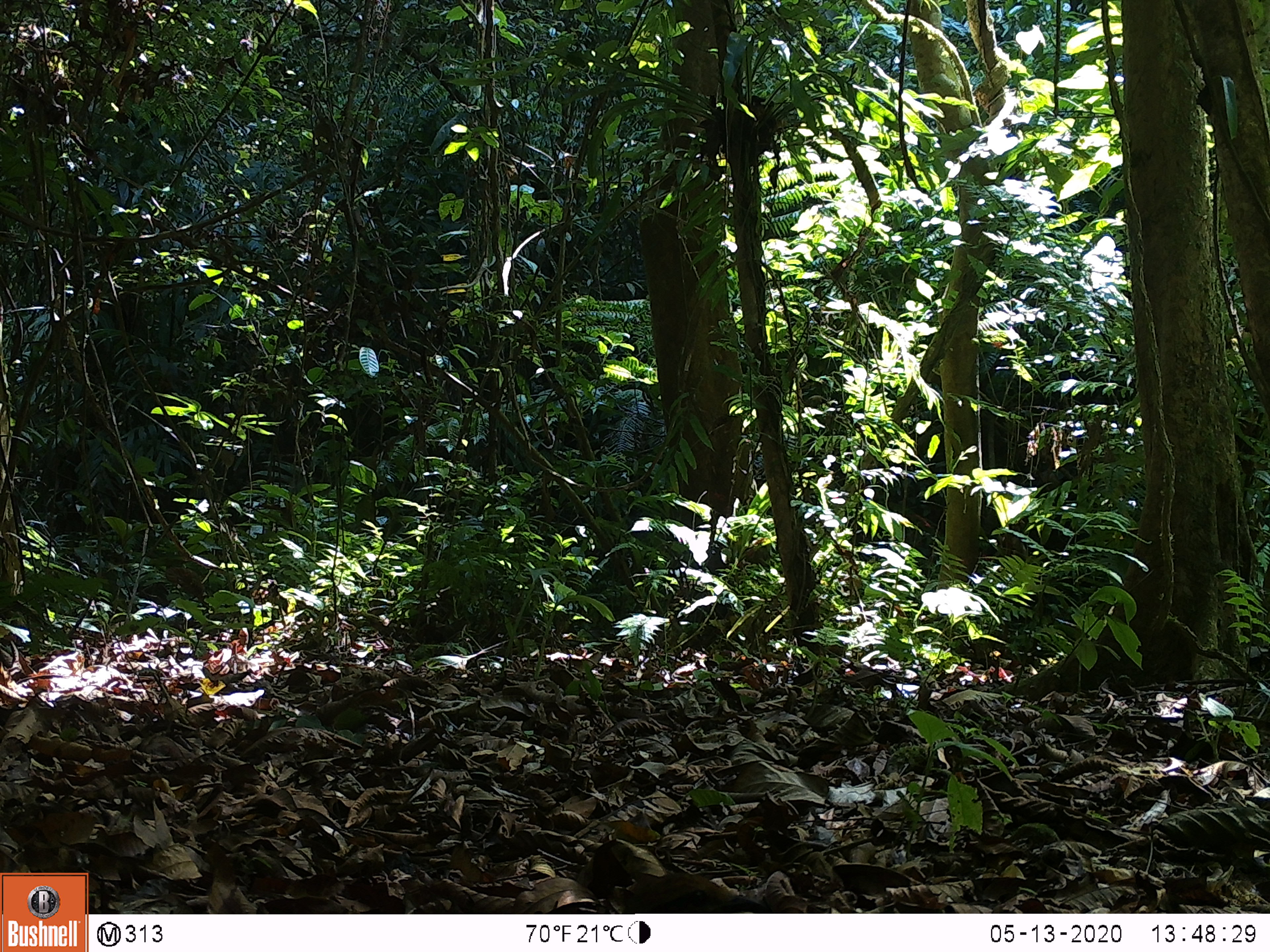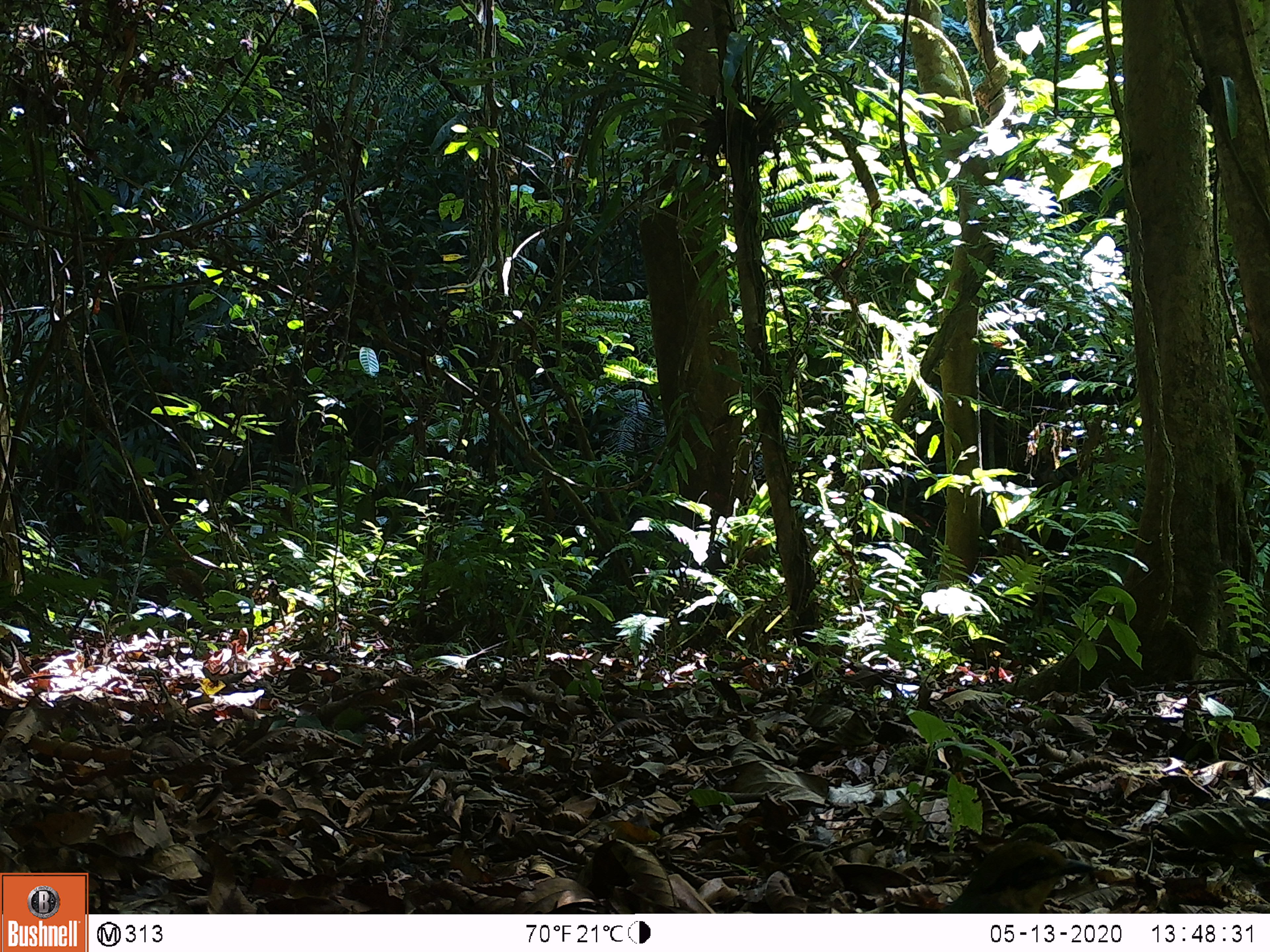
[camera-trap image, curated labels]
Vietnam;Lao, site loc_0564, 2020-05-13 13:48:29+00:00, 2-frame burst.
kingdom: Animalia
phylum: Chordata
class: Aves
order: Galliformes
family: Phasianidae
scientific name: Phasianidae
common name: pheasant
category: unidentified pheasant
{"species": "unidentified pheasant (pheasant) (Phasianidae)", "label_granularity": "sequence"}